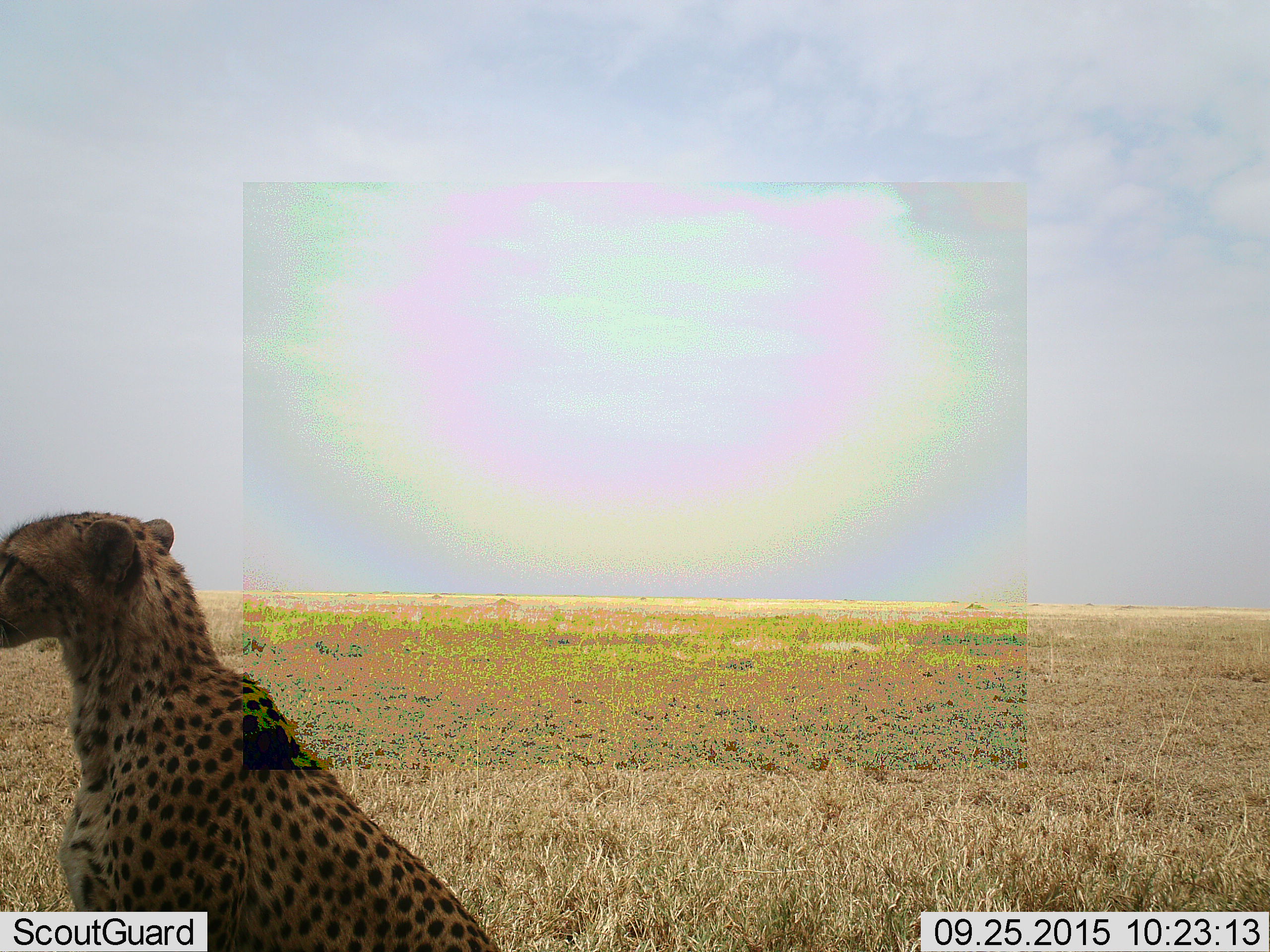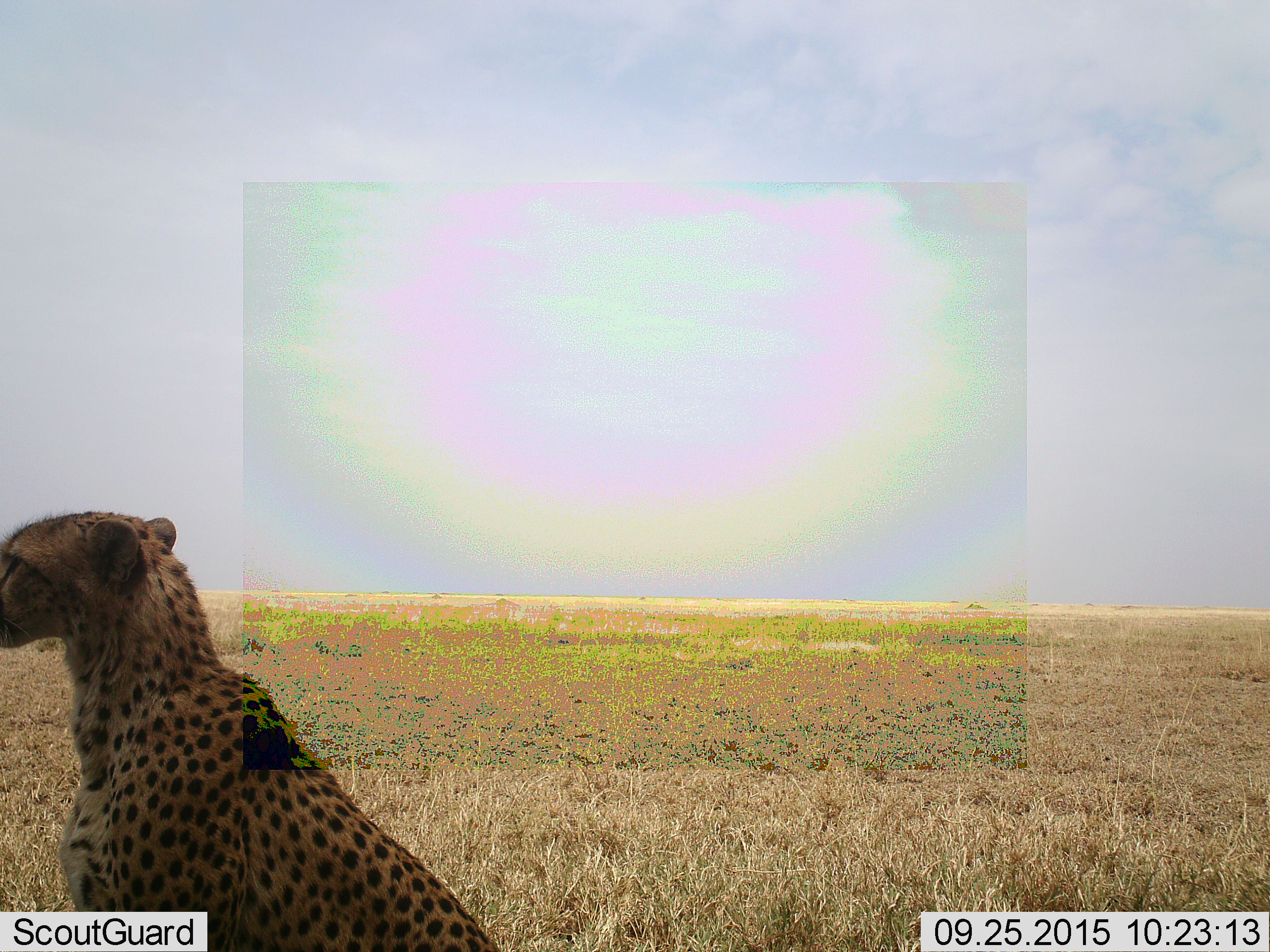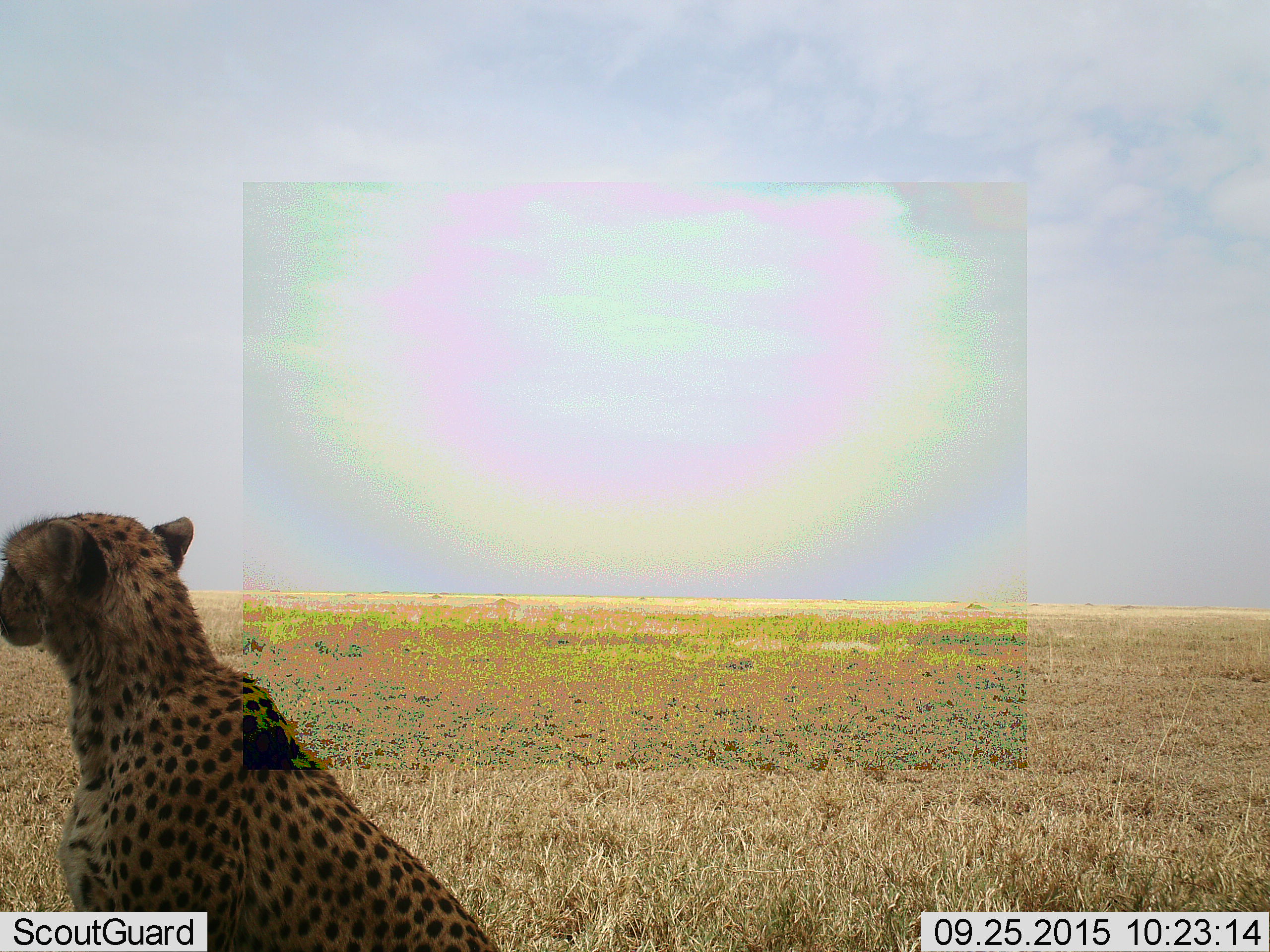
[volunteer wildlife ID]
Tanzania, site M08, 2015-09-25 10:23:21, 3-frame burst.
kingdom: Animalia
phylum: Chordata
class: Mammalia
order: Carnivora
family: Felidae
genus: Acinonyx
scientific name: Acinonyx jubatus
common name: cheetah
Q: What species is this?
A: Cheetah (Acinonyx jubatus).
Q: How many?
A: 1.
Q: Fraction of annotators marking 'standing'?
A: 10%.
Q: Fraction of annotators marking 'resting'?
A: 90%.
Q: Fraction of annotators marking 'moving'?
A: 0%.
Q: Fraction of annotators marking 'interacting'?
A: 0%.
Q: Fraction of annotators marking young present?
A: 0%.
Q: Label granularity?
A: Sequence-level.